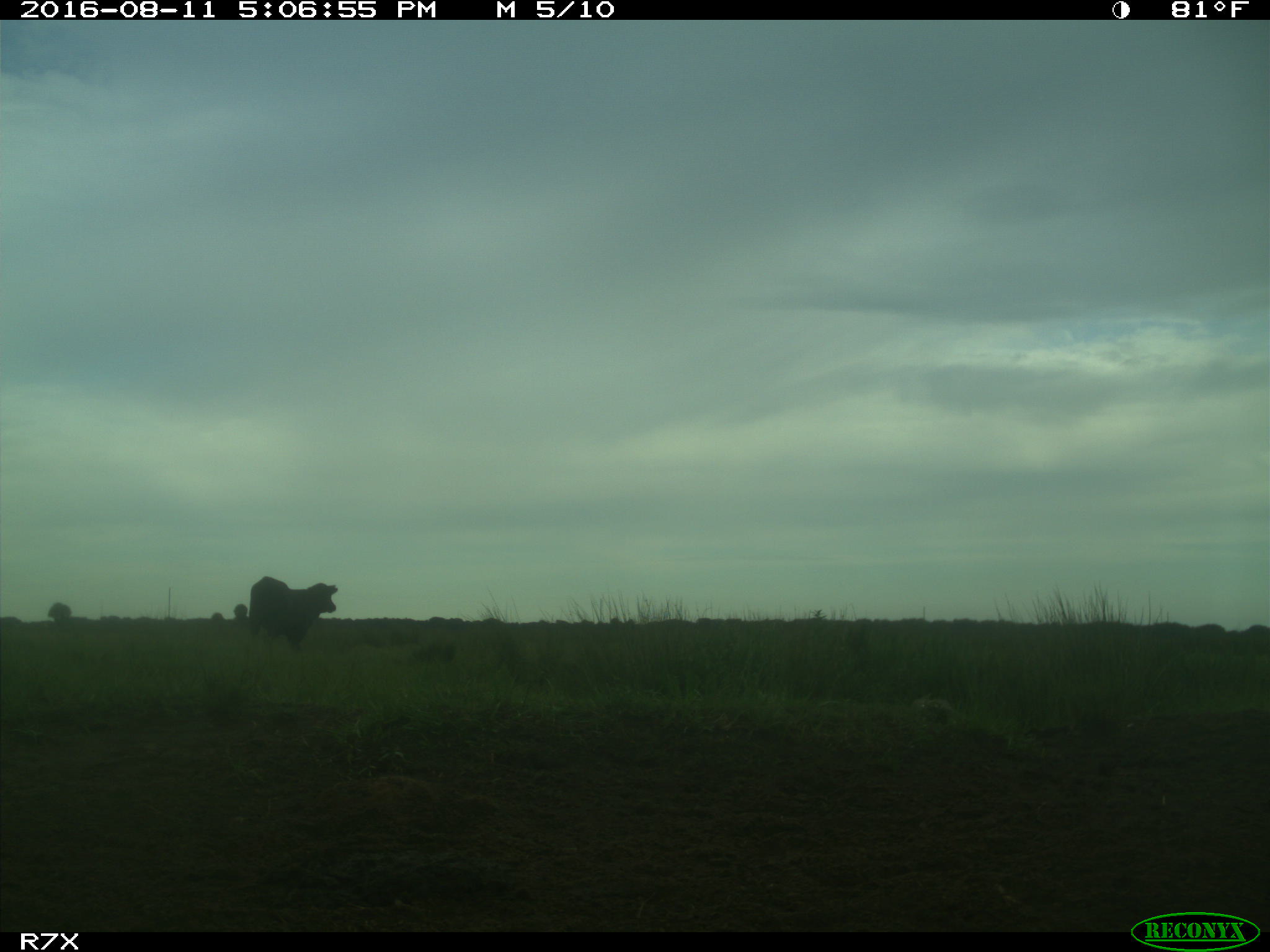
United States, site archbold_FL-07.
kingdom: Animalia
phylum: Chordata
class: Mammalia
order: Artiodactyla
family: Bovidae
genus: Bos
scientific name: Bos taurus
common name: domestic cow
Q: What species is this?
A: Bos taurus (domestic cow).